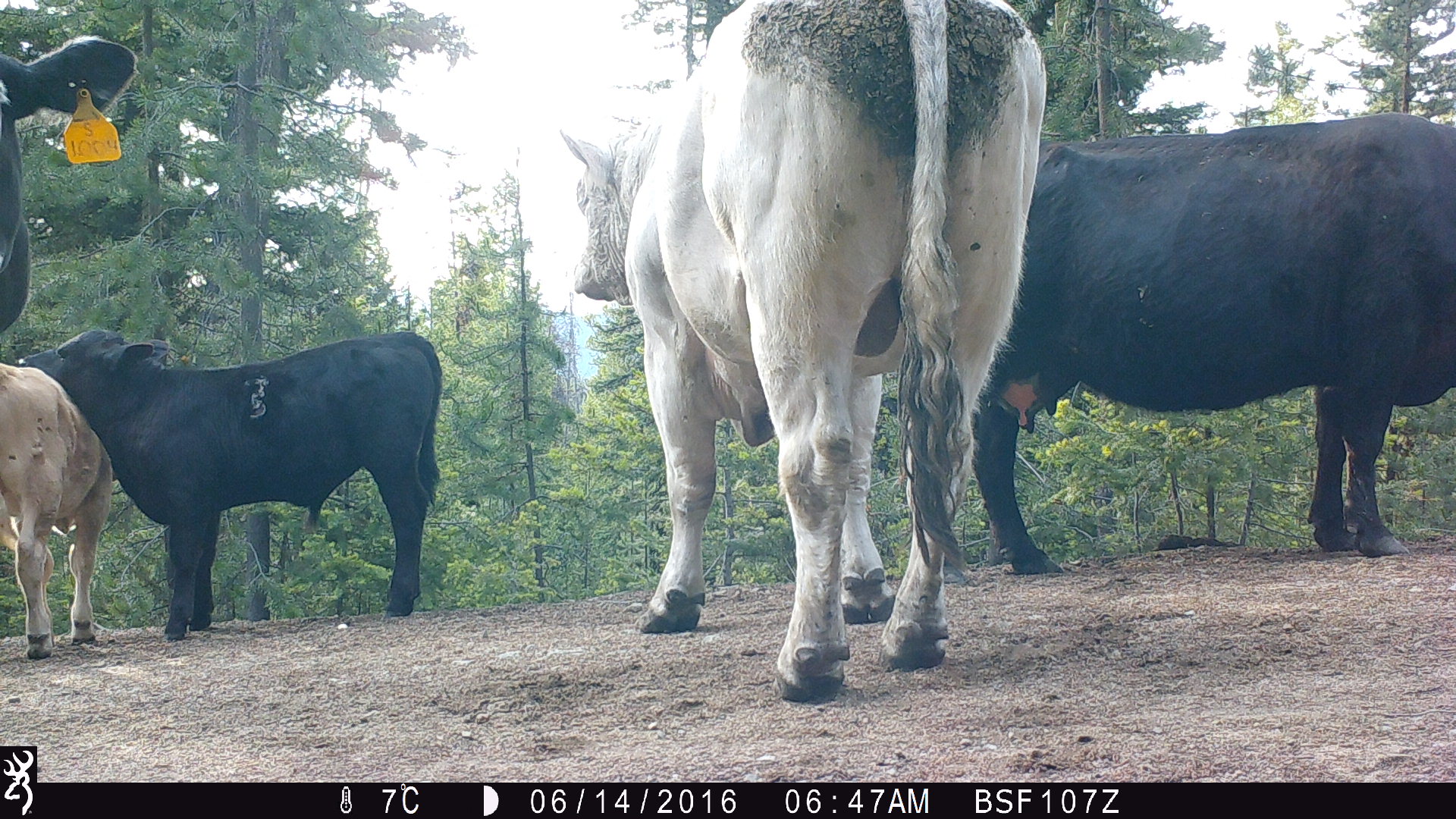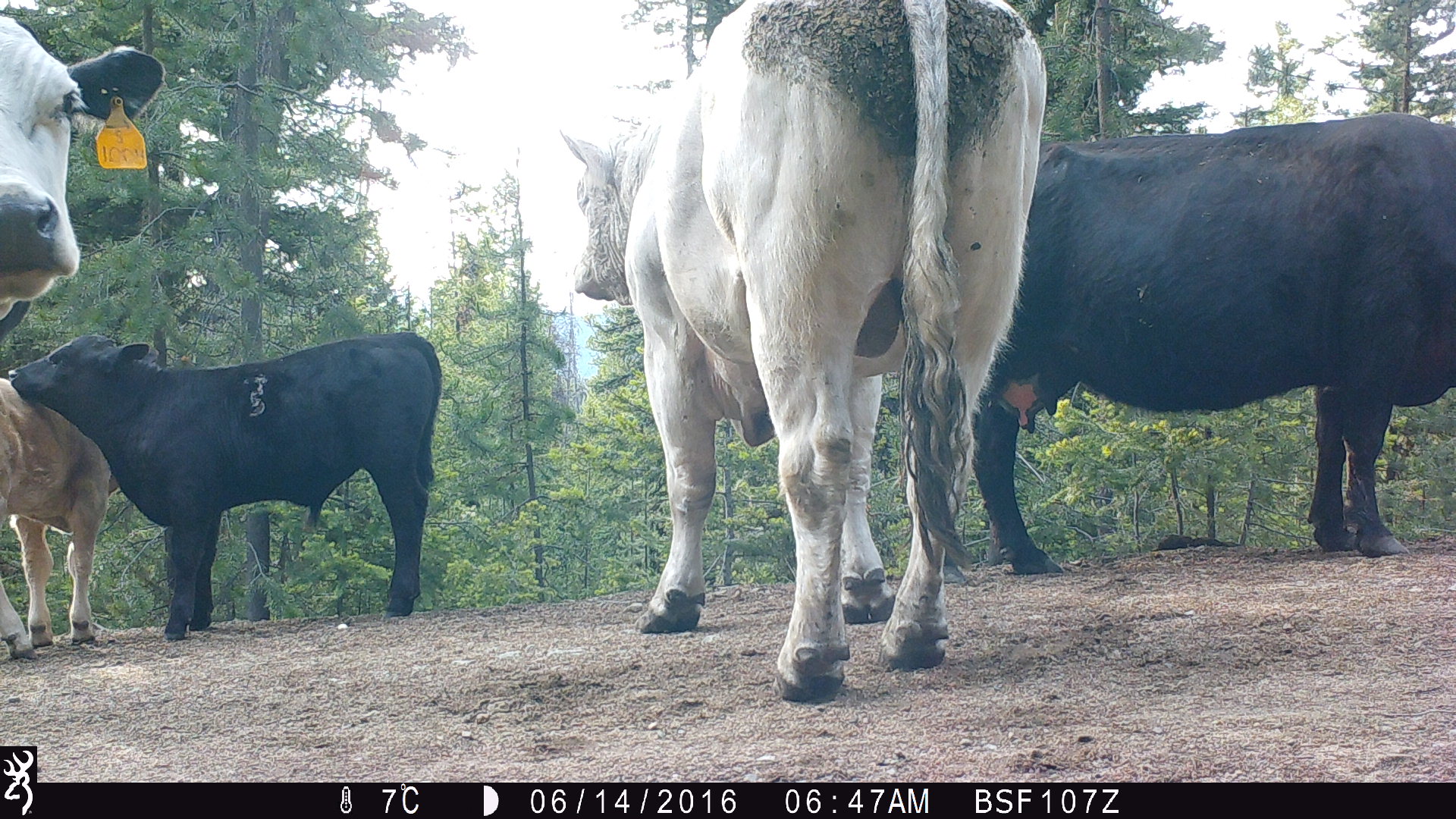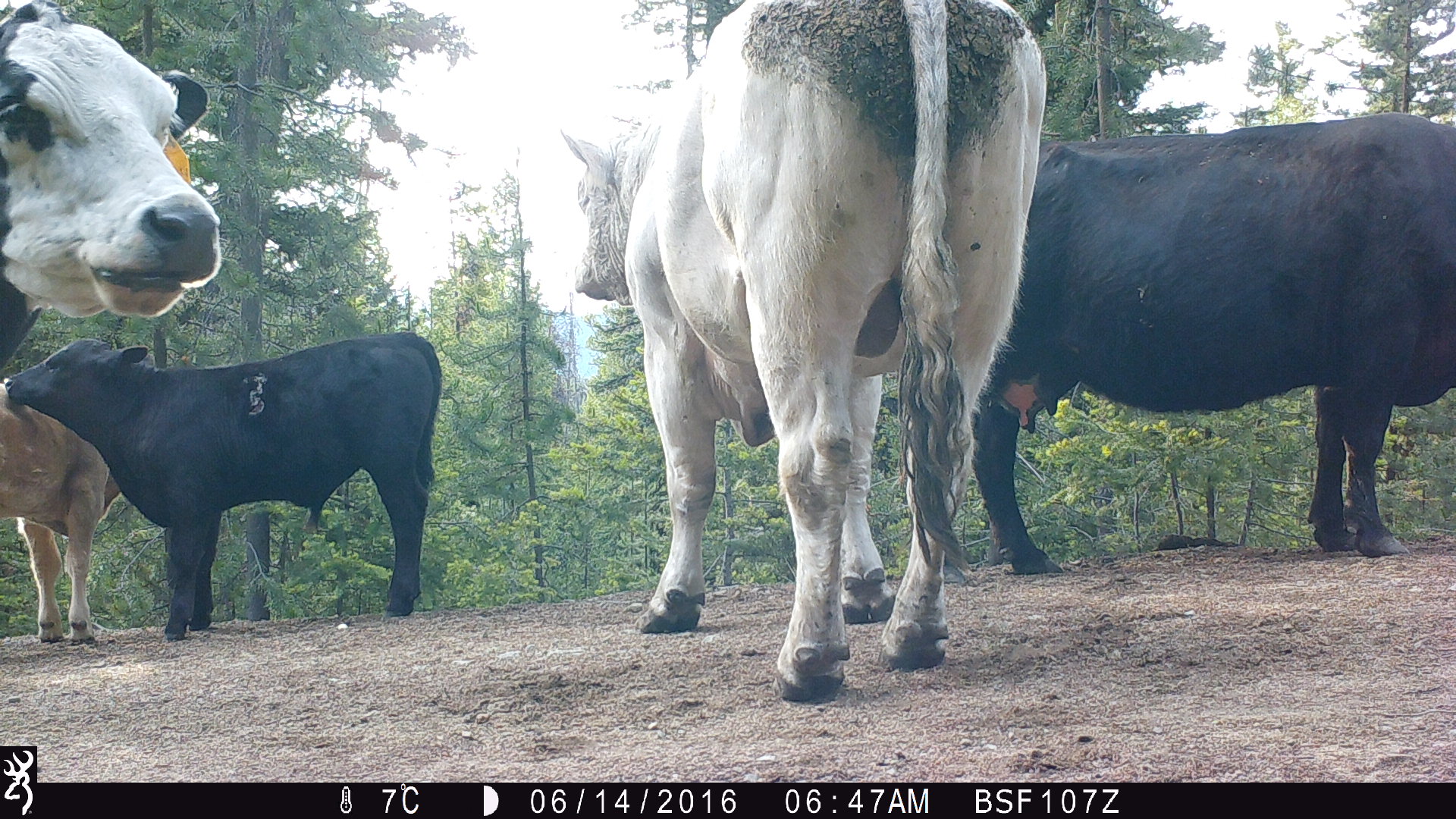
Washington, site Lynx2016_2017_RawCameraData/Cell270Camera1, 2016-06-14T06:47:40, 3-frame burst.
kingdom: Animalia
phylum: Chordata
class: Mammalia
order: Artiodactyla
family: Bovidae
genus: Bos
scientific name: Bos taurus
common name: domestic cattle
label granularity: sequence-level